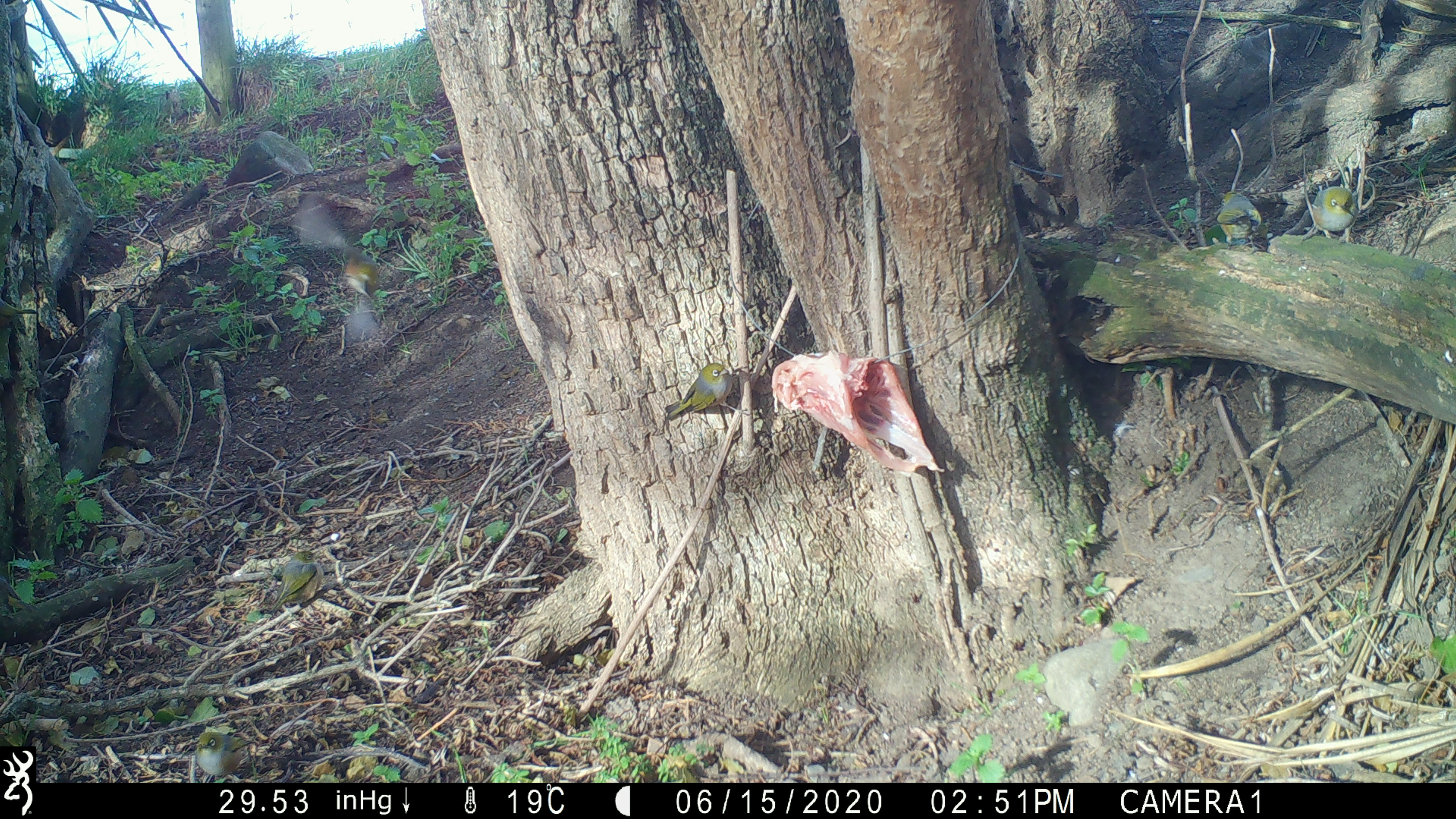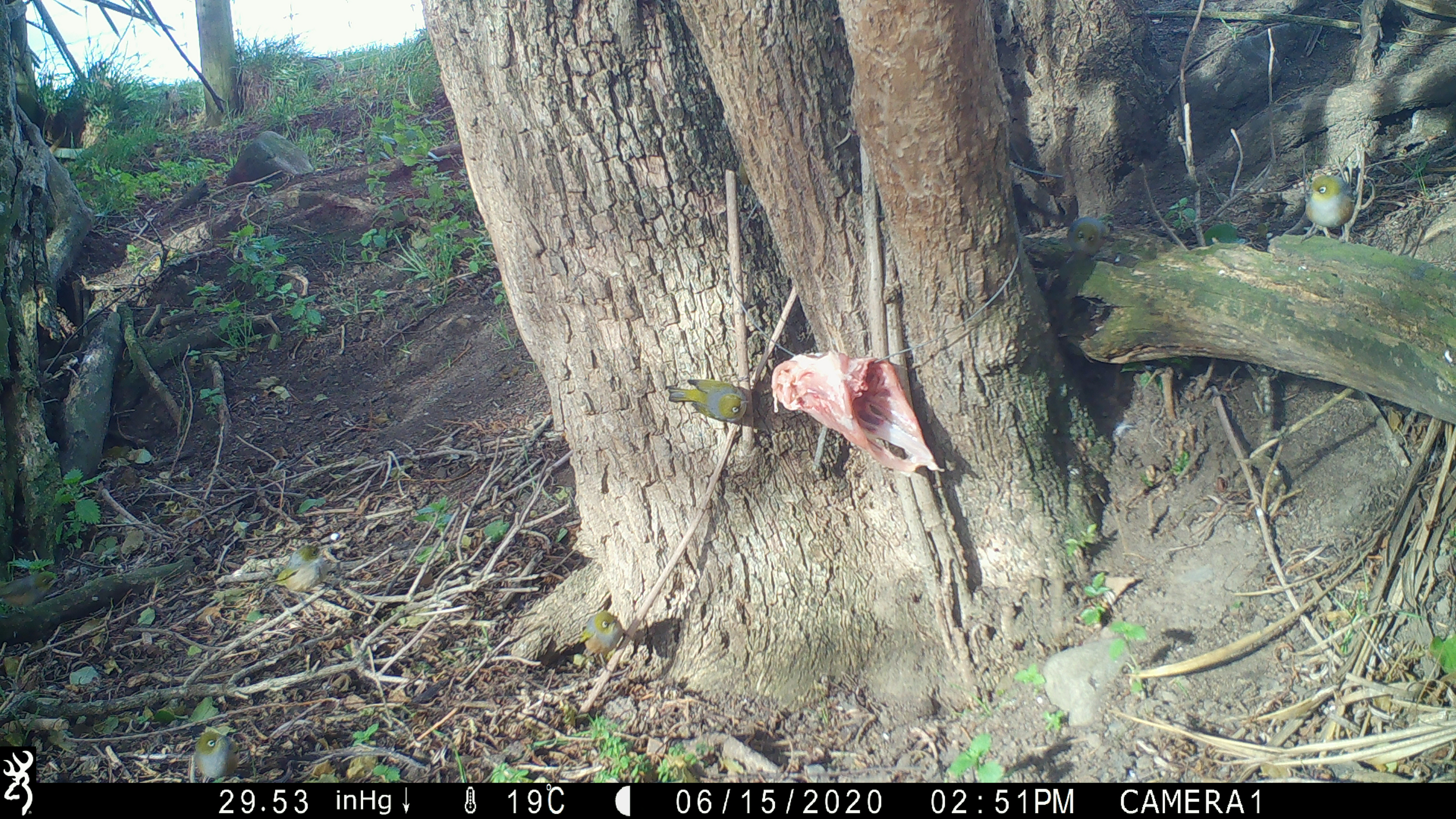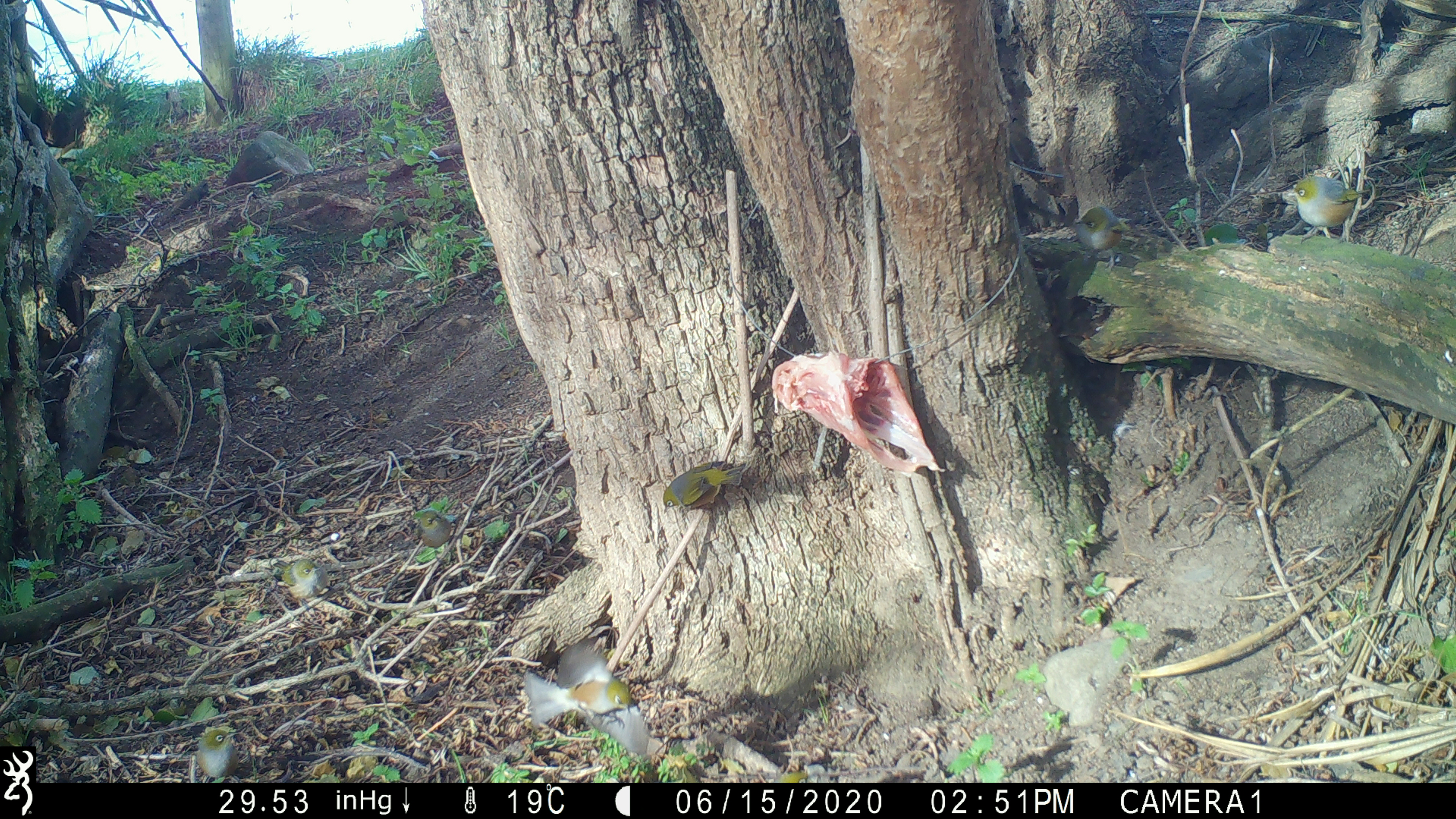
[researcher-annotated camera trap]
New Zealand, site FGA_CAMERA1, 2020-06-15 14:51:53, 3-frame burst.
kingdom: Animalia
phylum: Chordata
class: Aves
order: Passeriformes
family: Zosteropidae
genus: Zosterops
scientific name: Zosterops lateralis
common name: silvereye